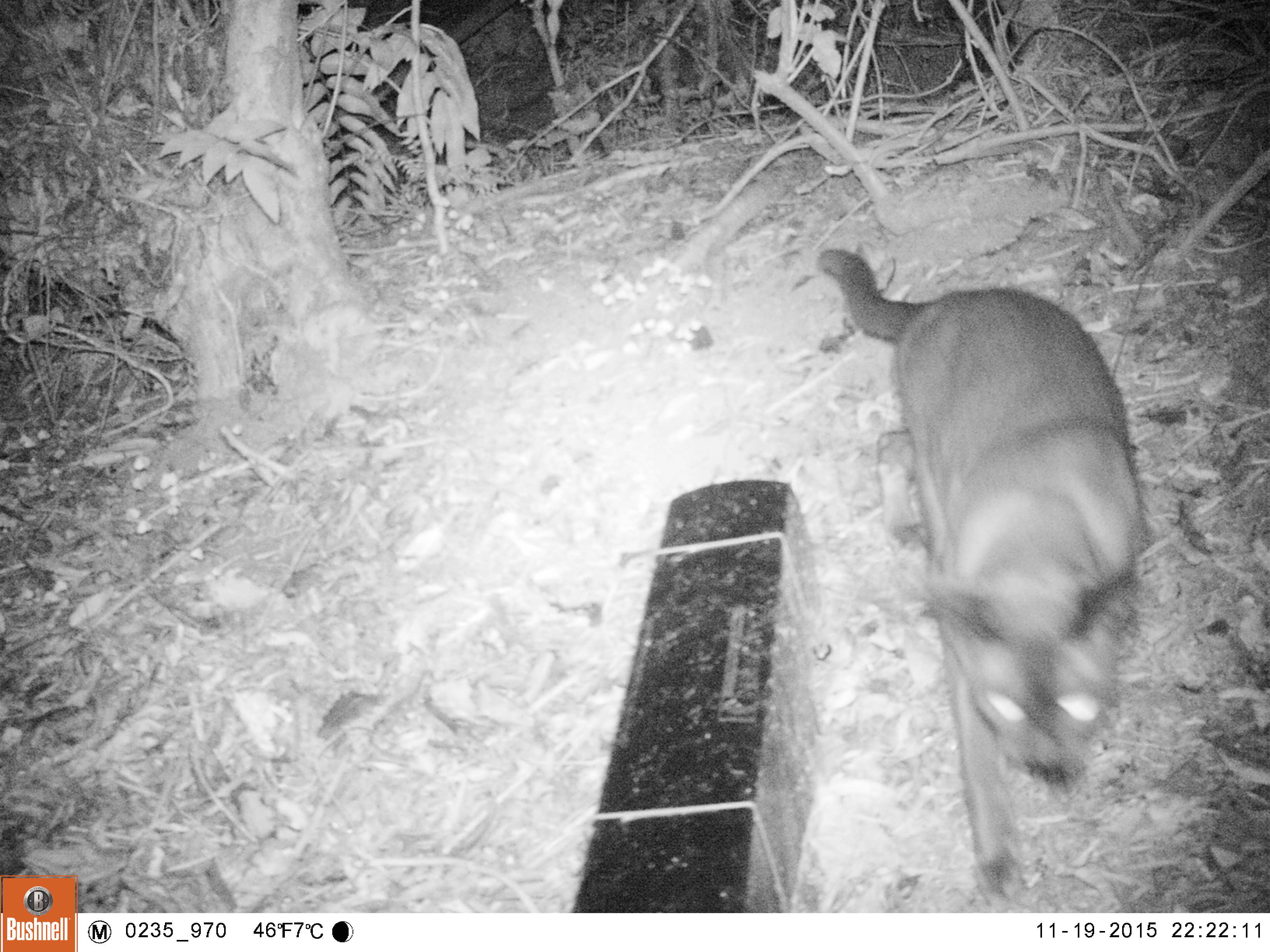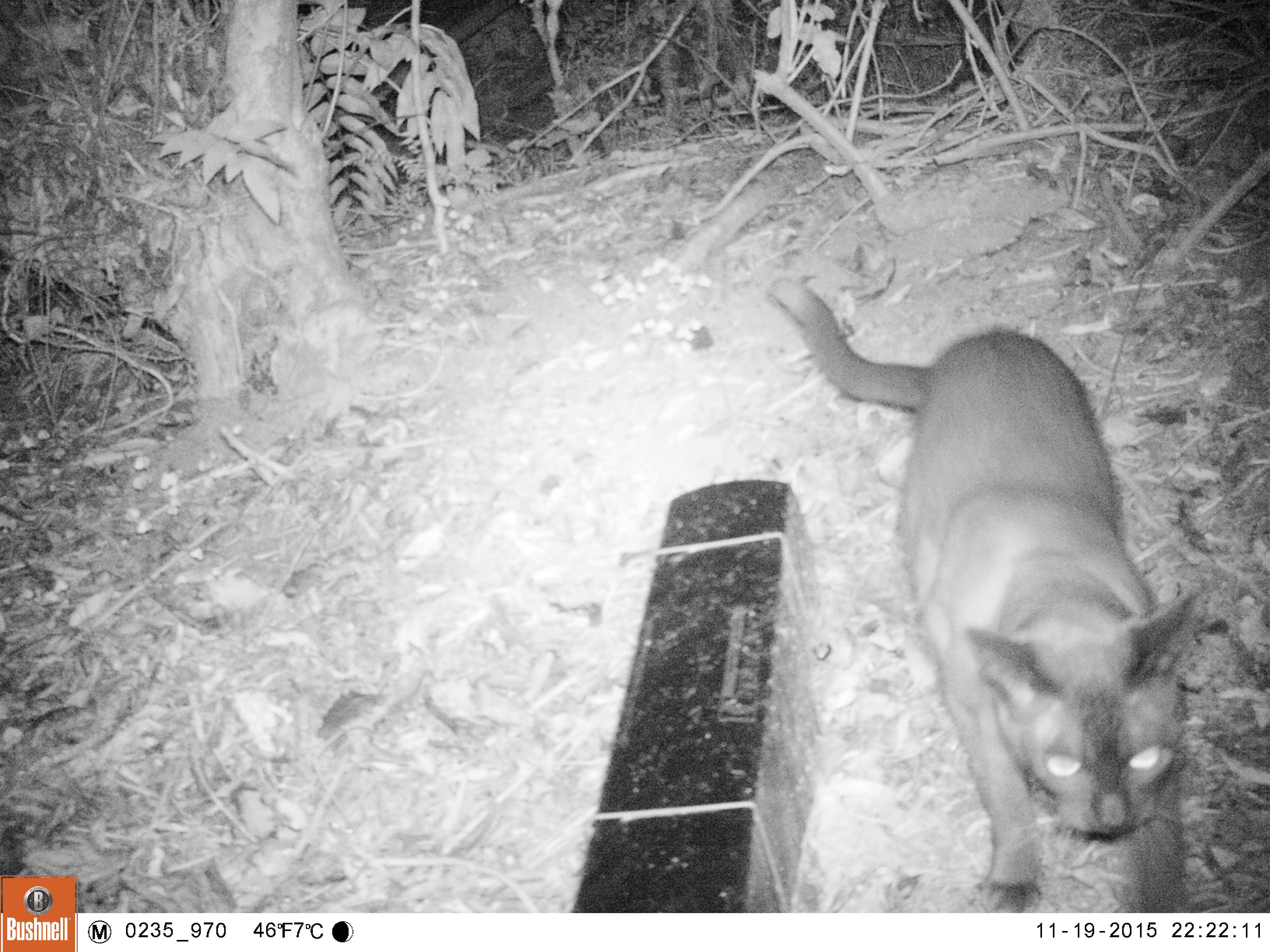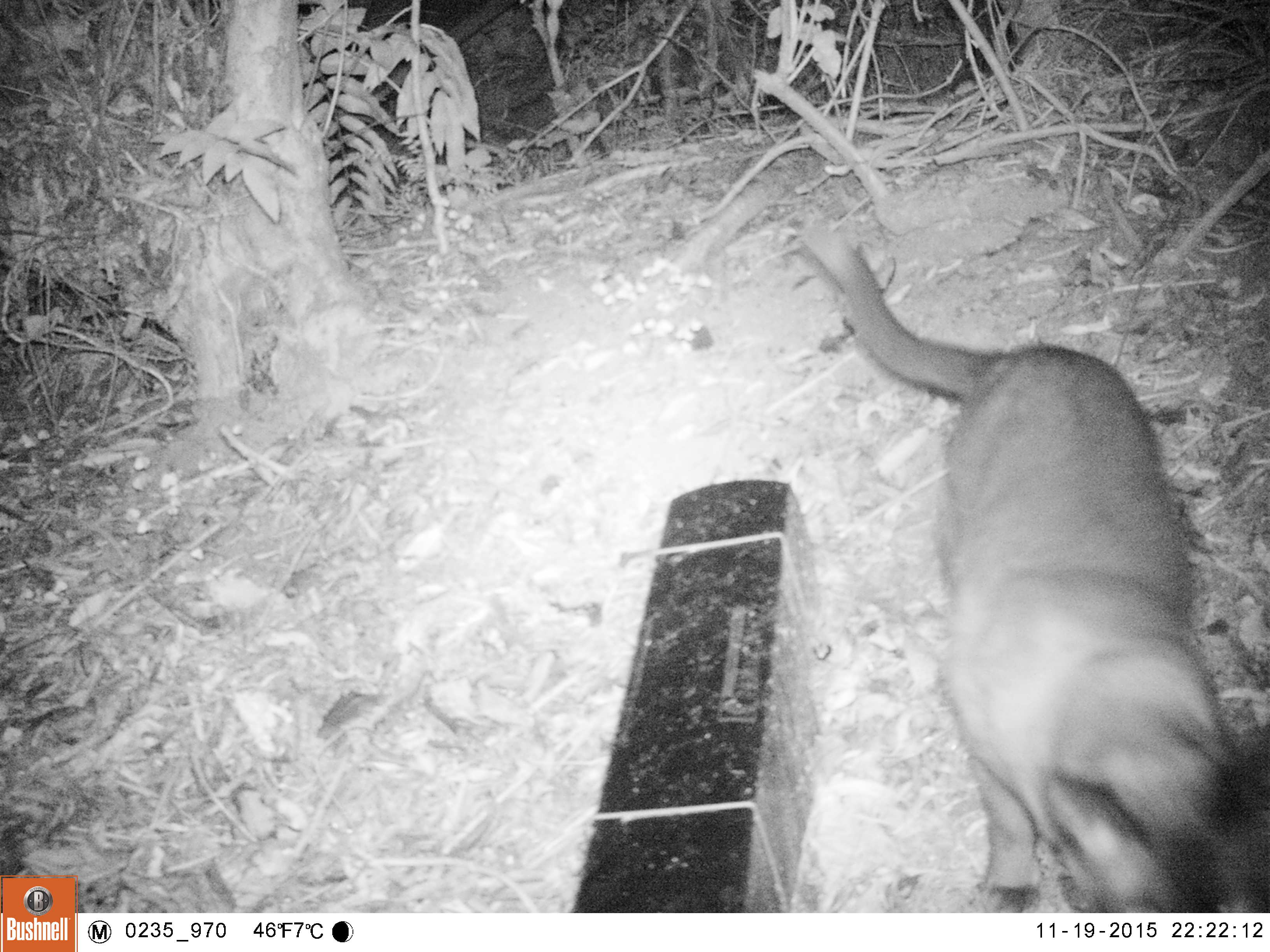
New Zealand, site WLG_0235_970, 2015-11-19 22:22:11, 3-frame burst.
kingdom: Animalia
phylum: Chordata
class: Mammalia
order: Carnivora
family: Felidae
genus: Felis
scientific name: Felis catus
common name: domestic cat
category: cat